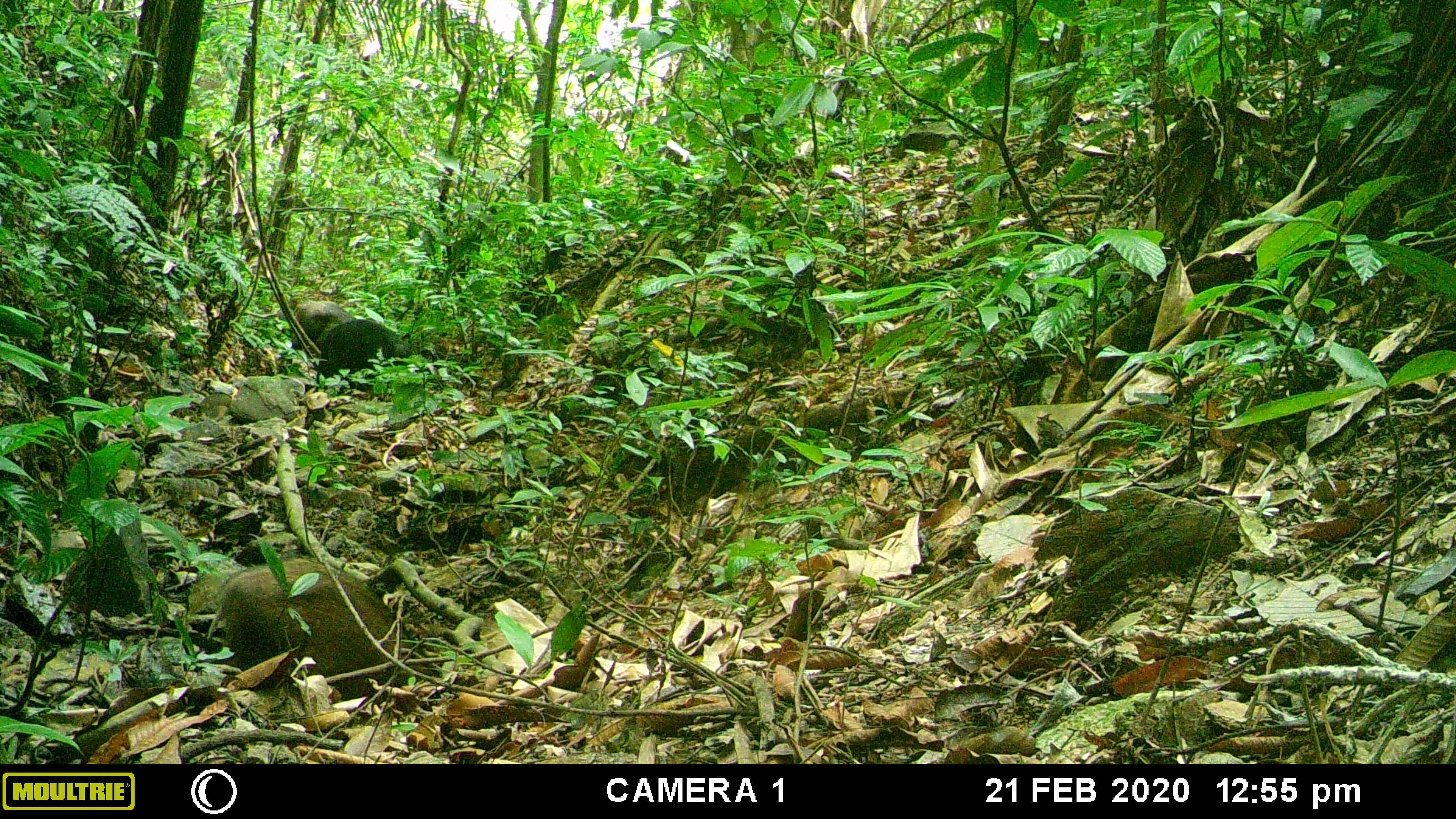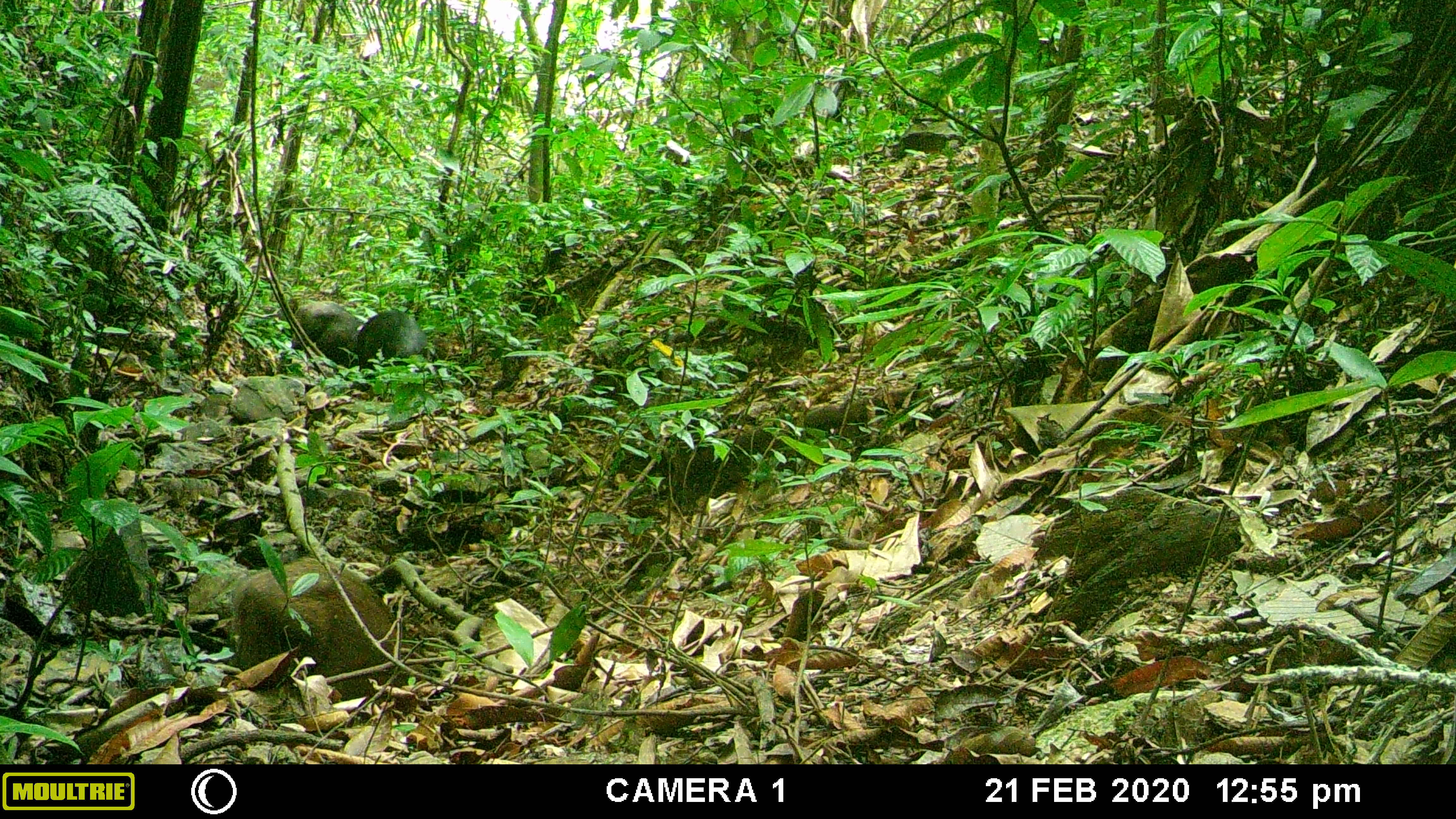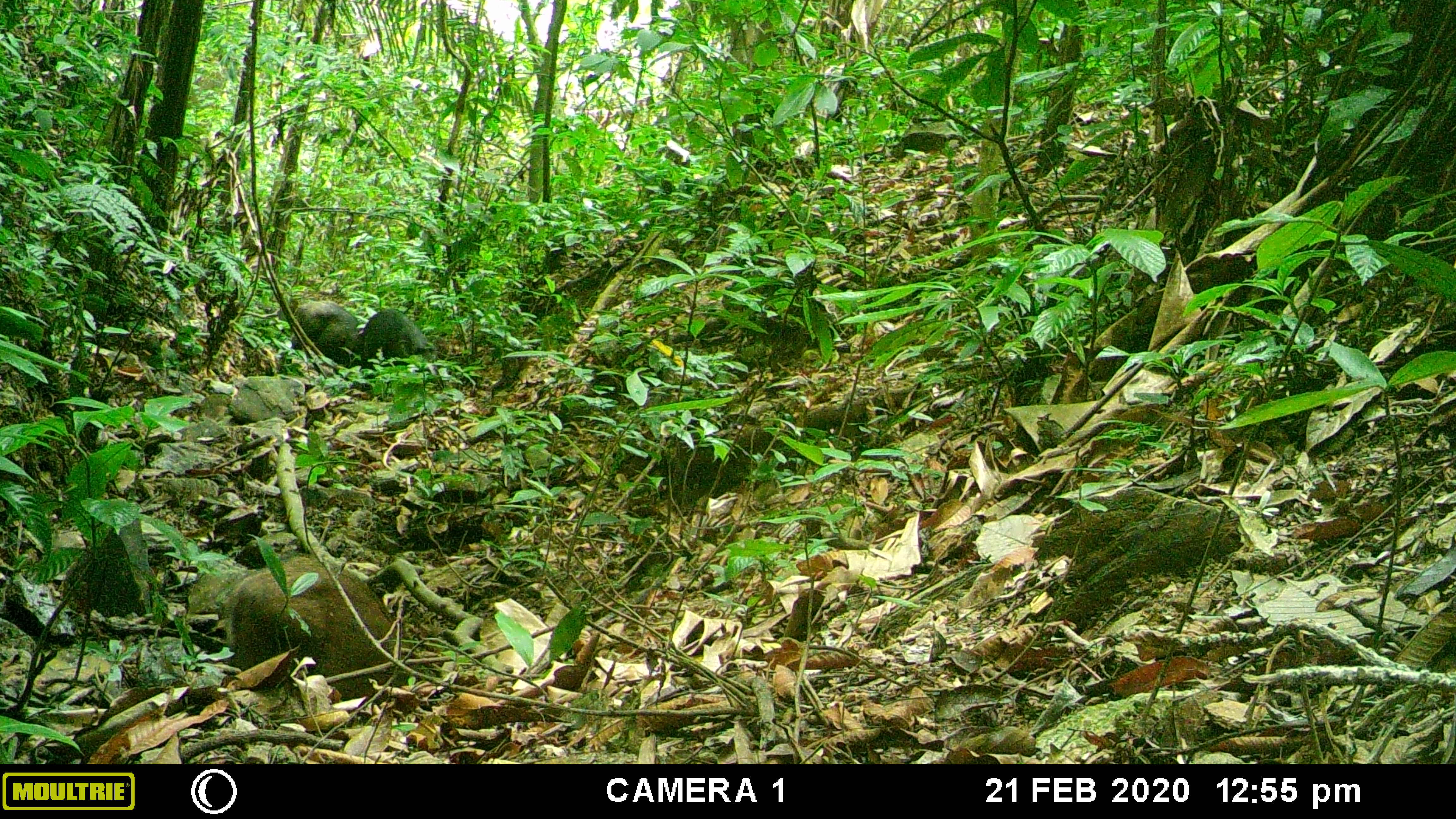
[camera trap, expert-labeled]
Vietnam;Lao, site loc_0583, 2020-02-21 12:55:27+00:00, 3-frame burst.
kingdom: Animalia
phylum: Chordata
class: Mammalia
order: Artiodactyla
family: Suidae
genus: Sus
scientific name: Sus scrofa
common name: eurasian wild pig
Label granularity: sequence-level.